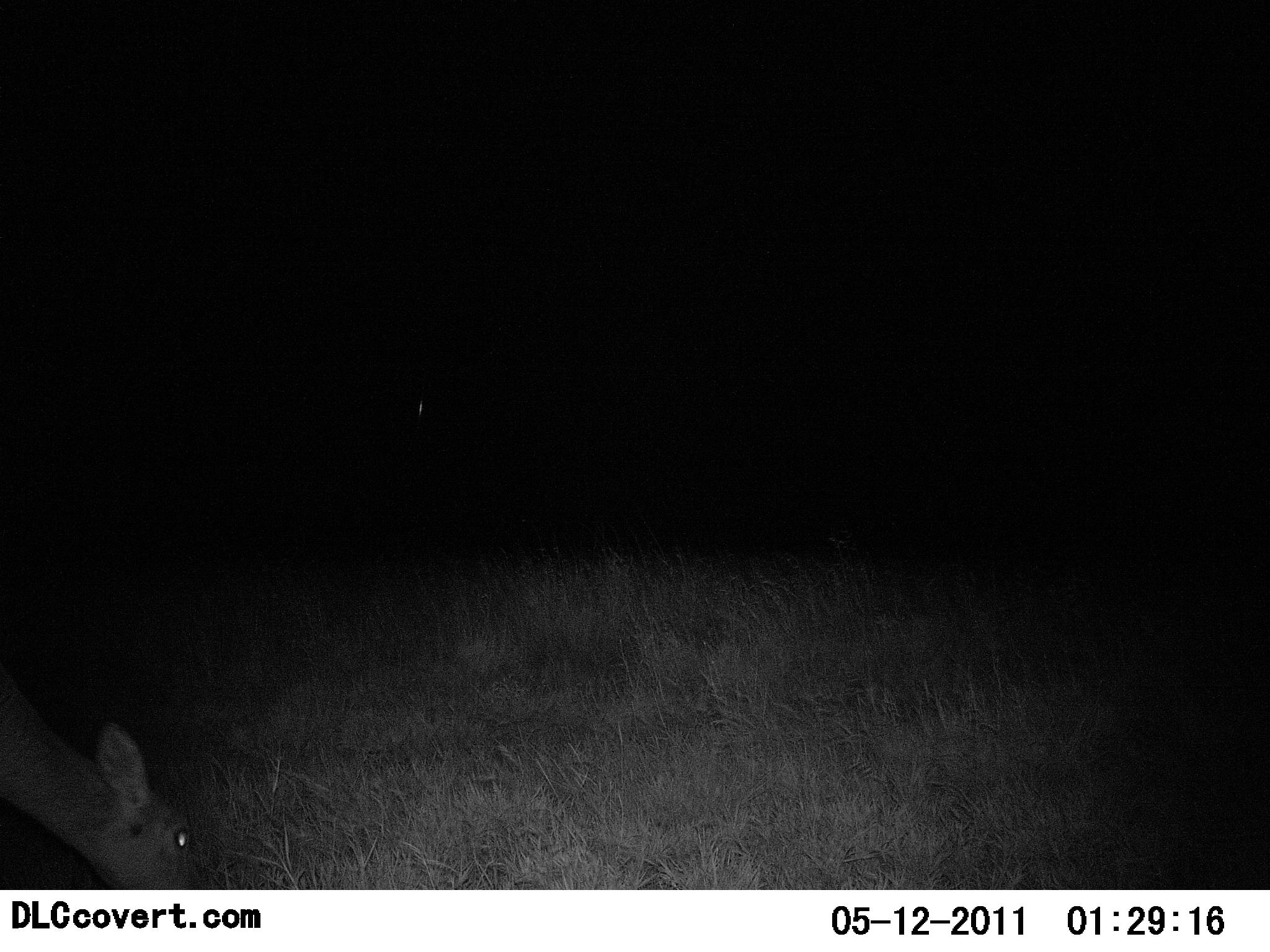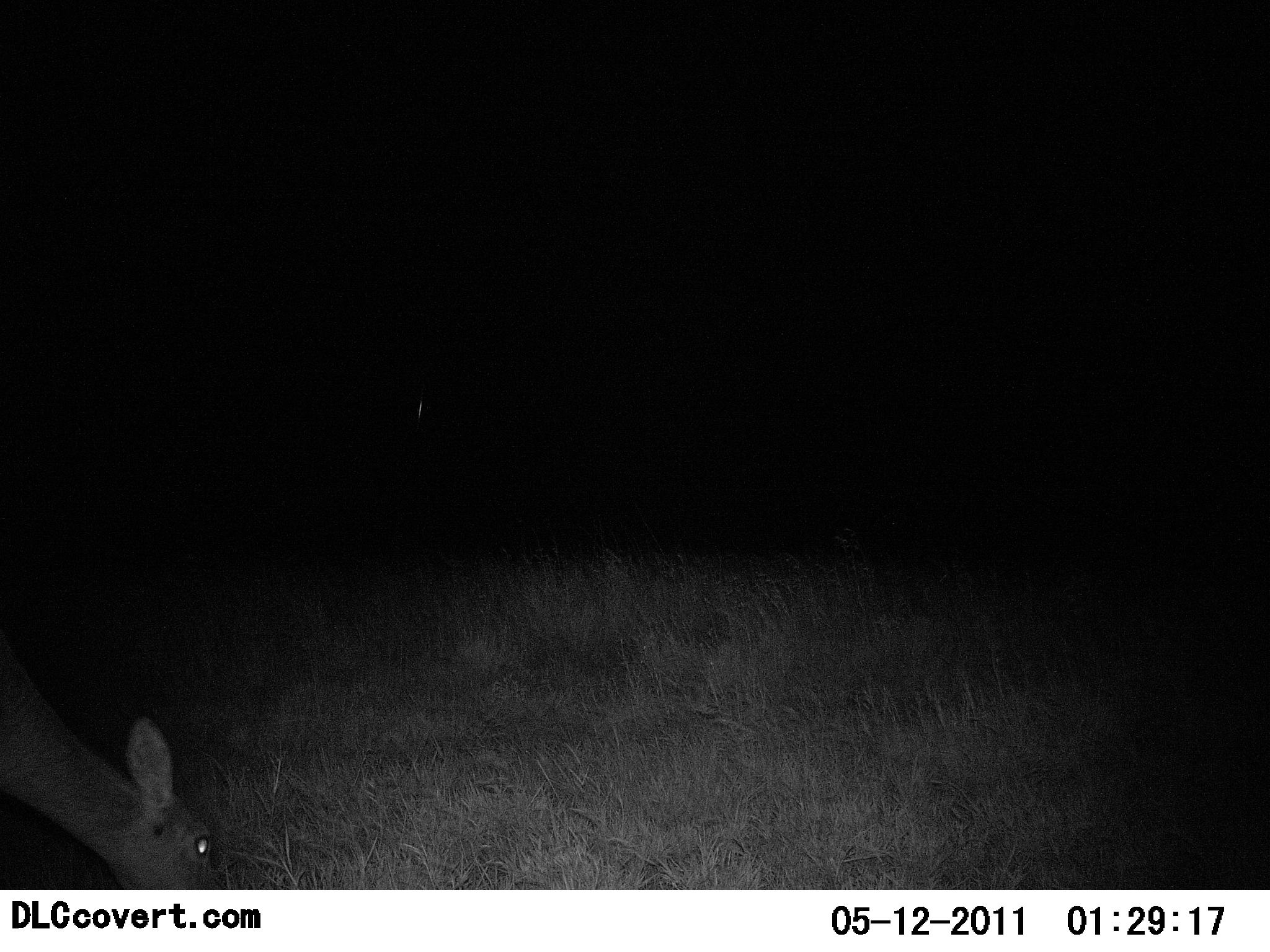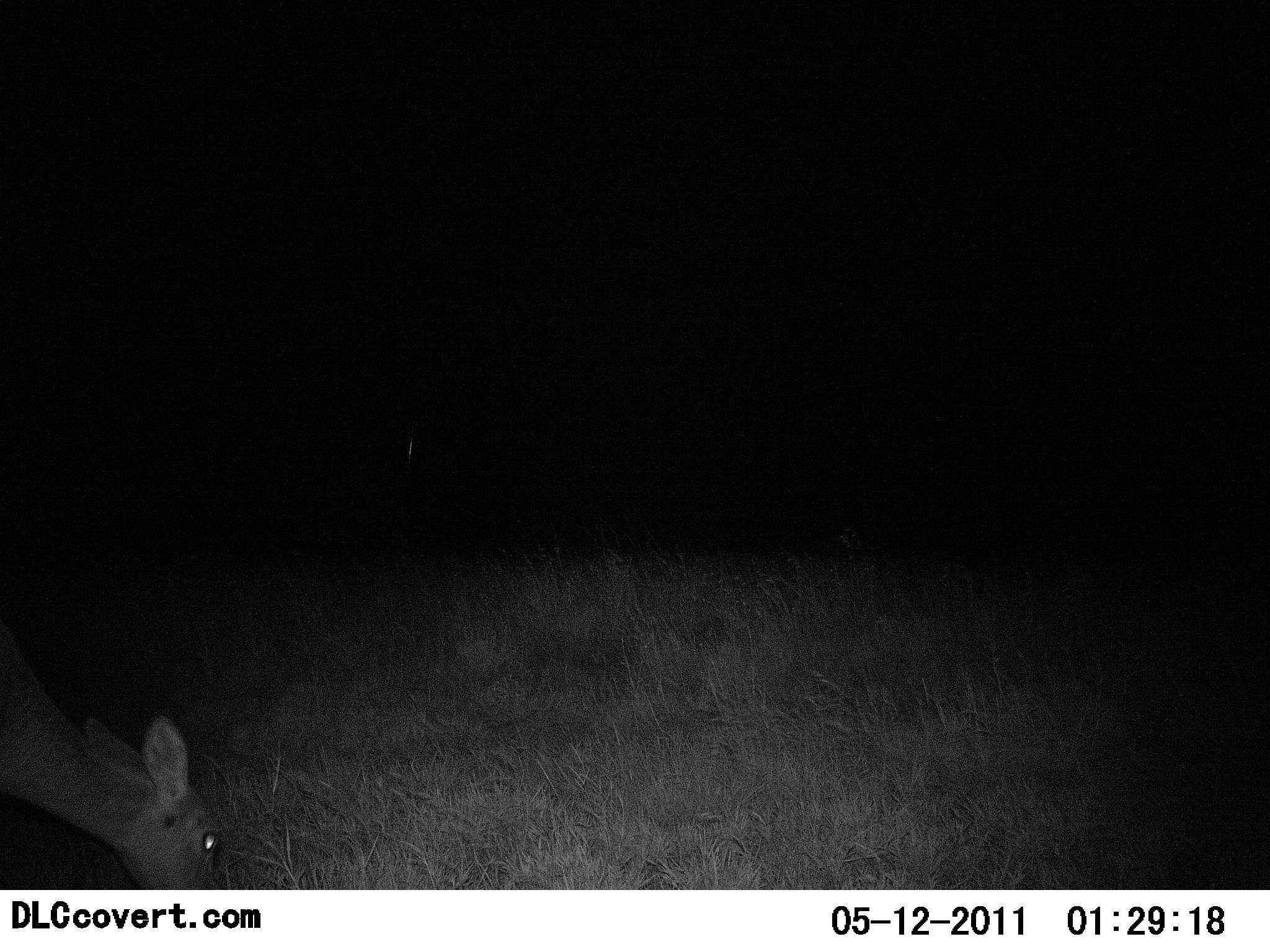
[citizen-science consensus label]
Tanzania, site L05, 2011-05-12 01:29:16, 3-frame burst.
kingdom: Animalia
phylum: Chordata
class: Mammalia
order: Artiodactyla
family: Bovidae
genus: Redunca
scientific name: Redunca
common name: reedbuck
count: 1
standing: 14%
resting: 0%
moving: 0%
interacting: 0%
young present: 0%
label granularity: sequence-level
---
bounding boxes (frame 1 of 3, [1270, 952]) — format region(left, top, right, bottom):
animal: region(0, 680, 196, 889)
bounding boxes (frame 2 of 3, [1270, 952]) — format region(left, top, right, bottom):
animal: region(0, 669, 217, 891)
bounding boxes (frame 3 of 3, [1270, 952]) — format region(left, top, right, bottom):
animal: region(0, 633, 226, 890)